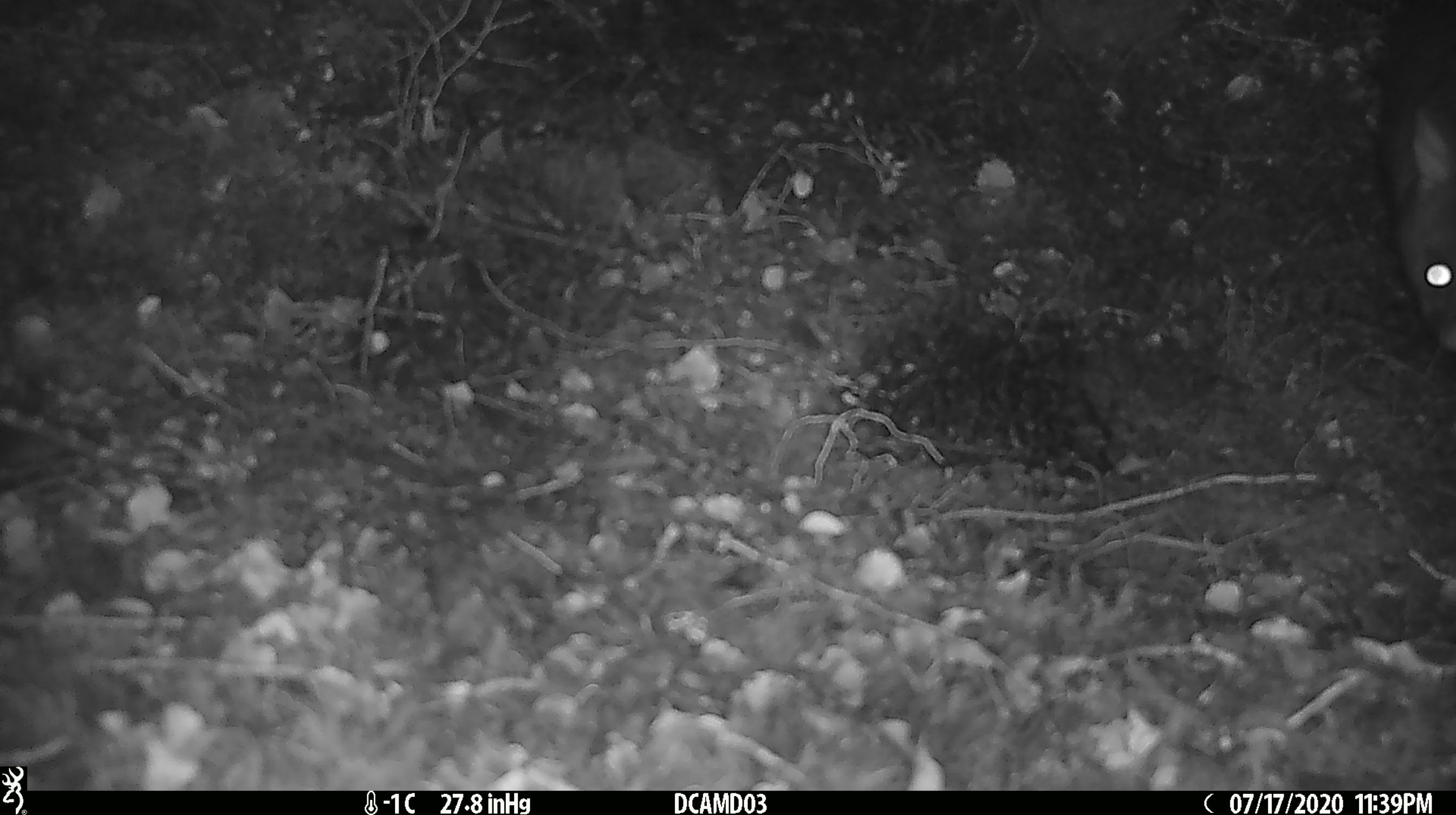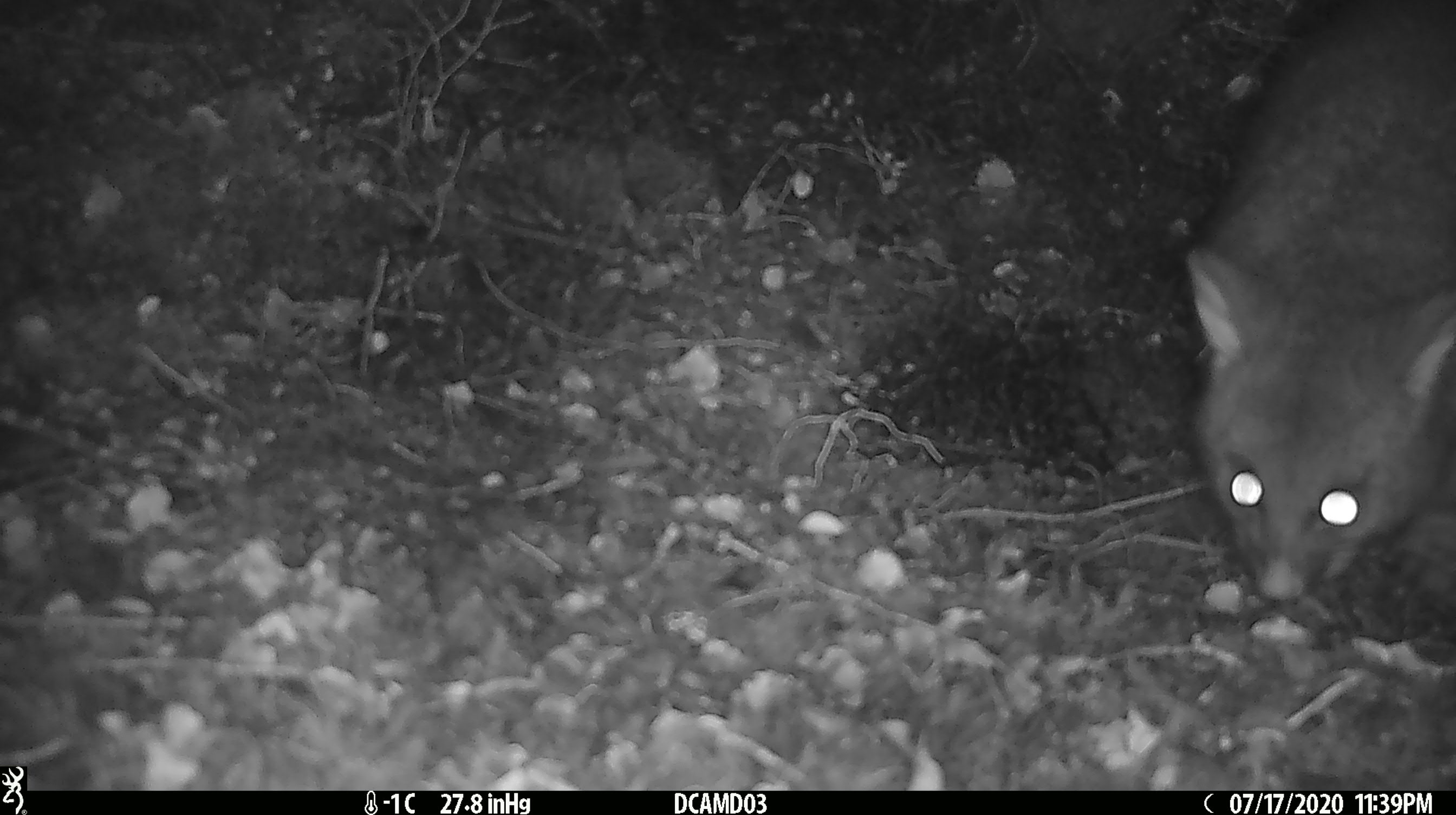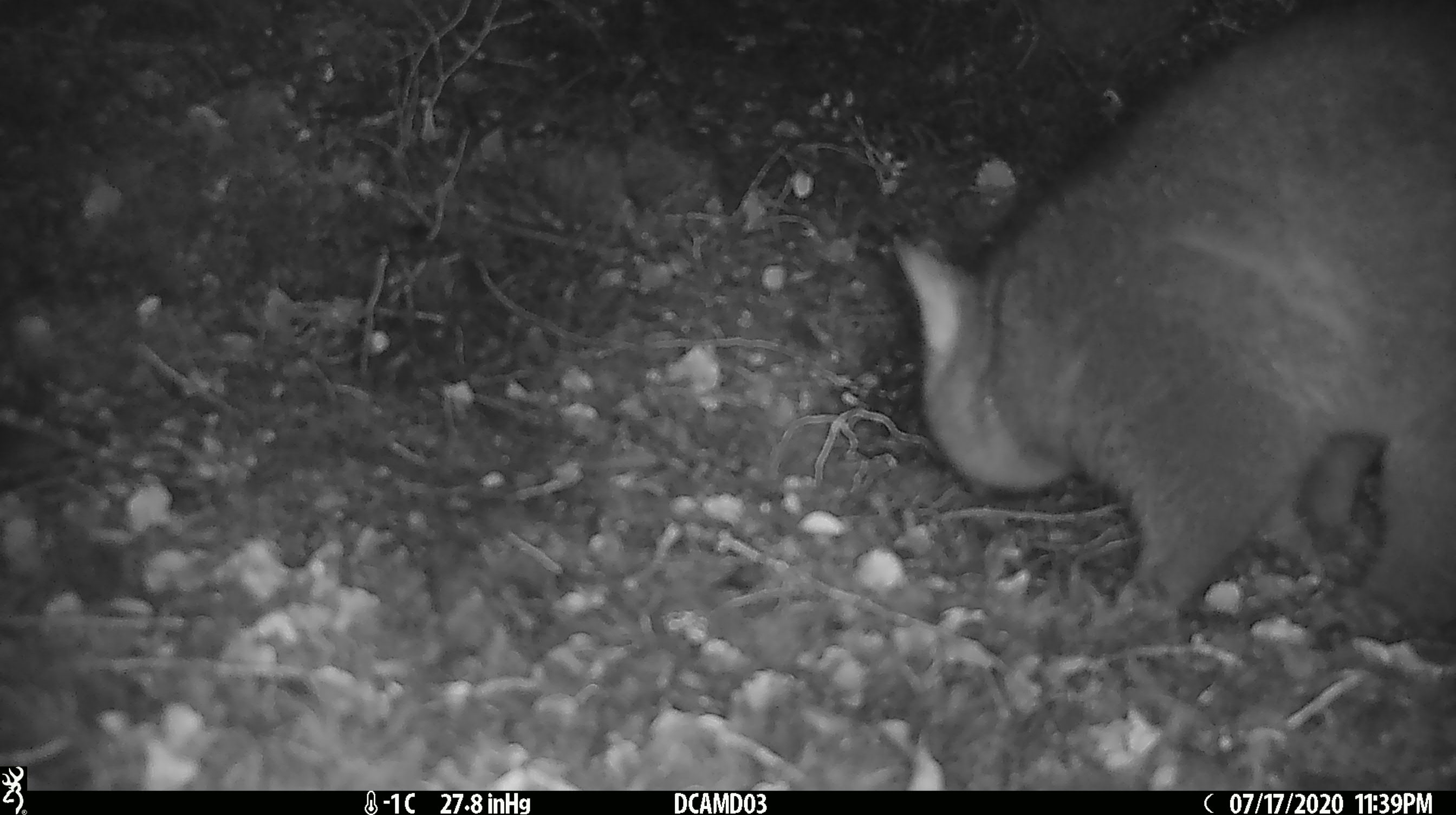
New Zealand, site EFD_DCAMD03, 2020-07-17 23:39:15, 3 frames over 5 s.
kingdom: Animalia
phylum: Chordata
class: Mammalia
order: Diprotodontia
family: Phalangeridae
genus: Trichosurus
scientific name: Trichosurus vulpecula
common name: common brushtail possum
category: possum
Possum (common brushtail possum) (Trichosurus vulpecula).